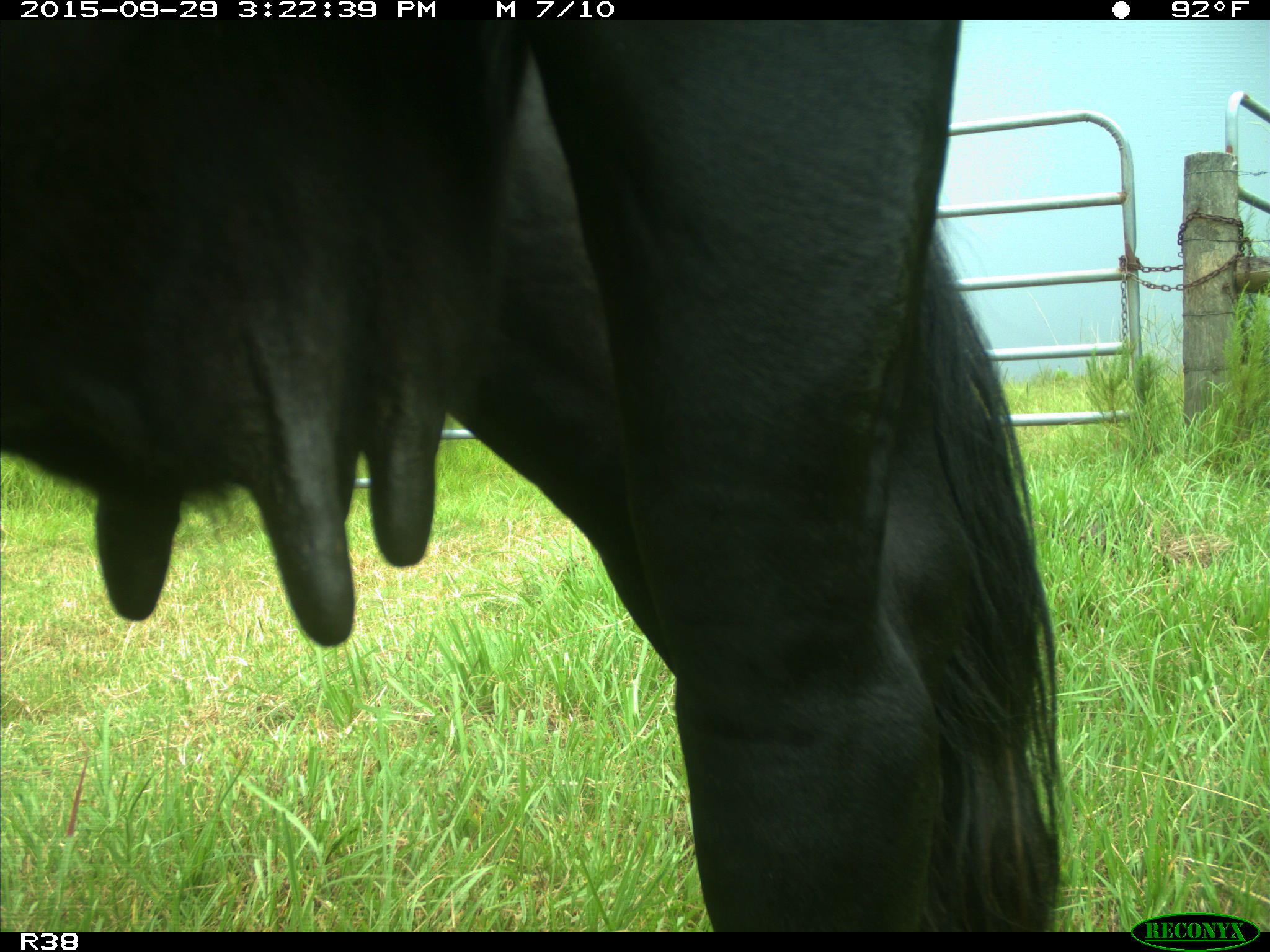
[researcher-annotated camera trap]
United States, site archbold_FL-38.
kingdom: Animalia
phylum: Chordata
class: Mammalia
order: Artiodactyla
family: Bovidae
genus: Bos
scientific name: Bos taurus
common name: domestic cow